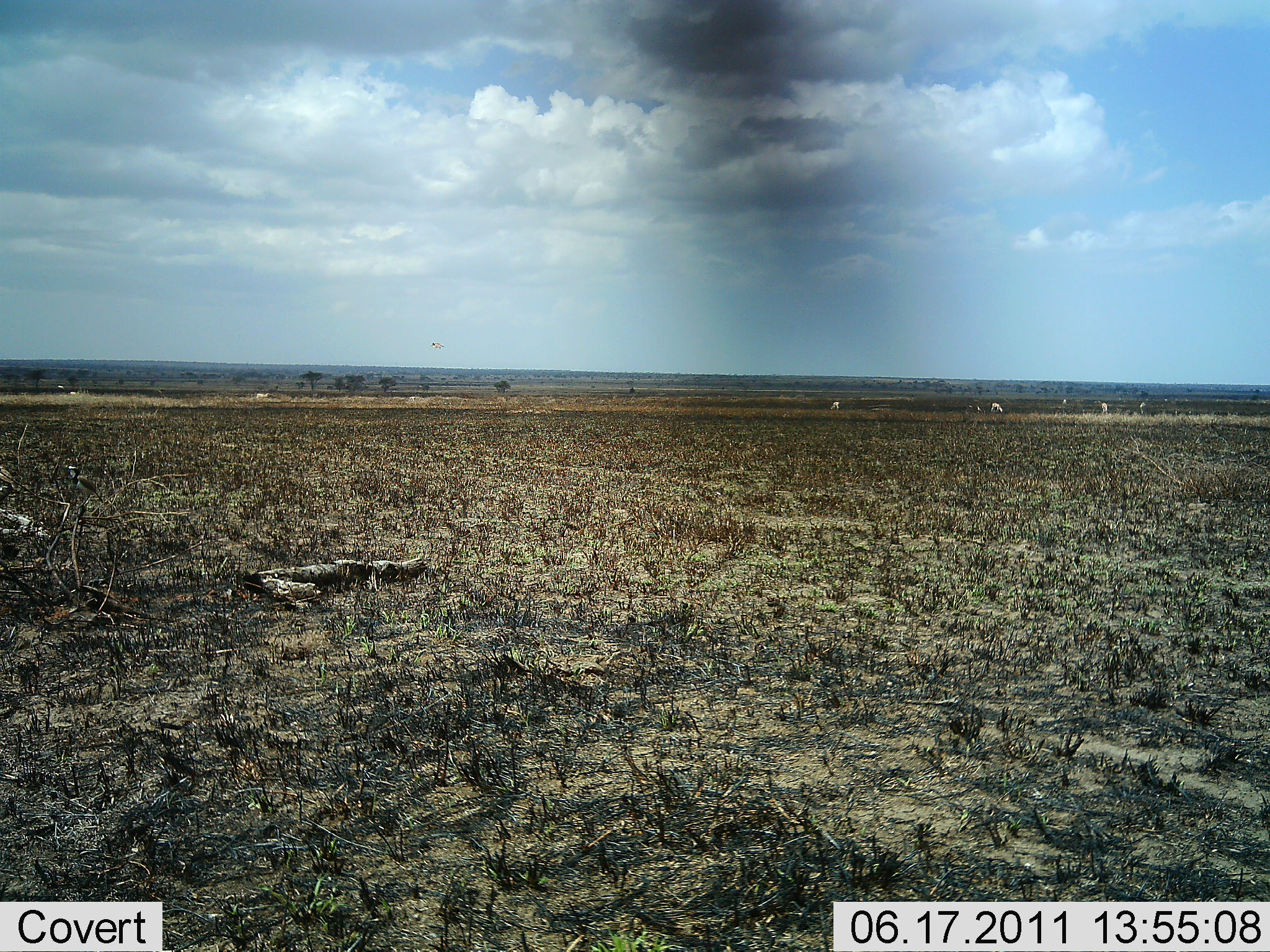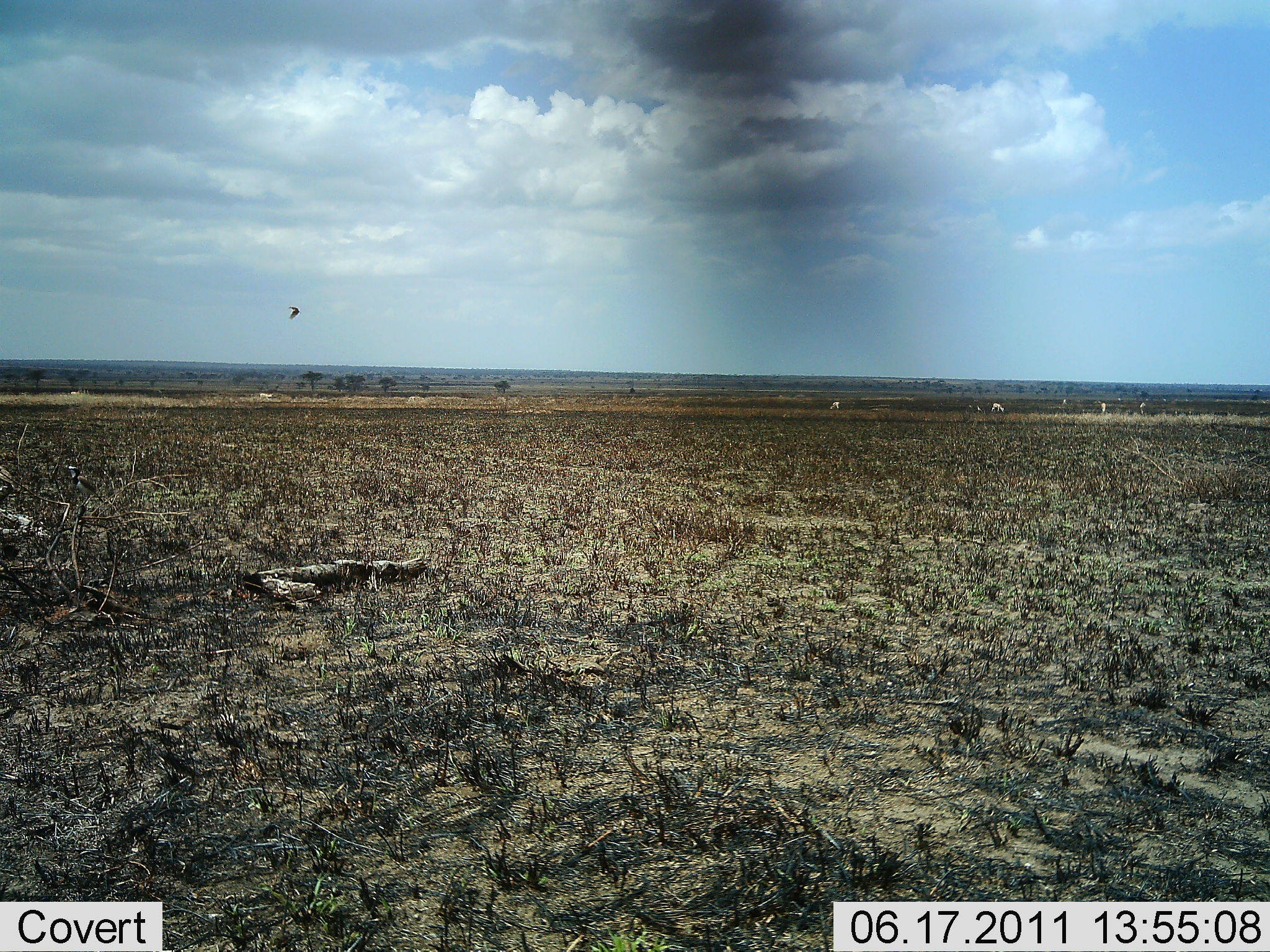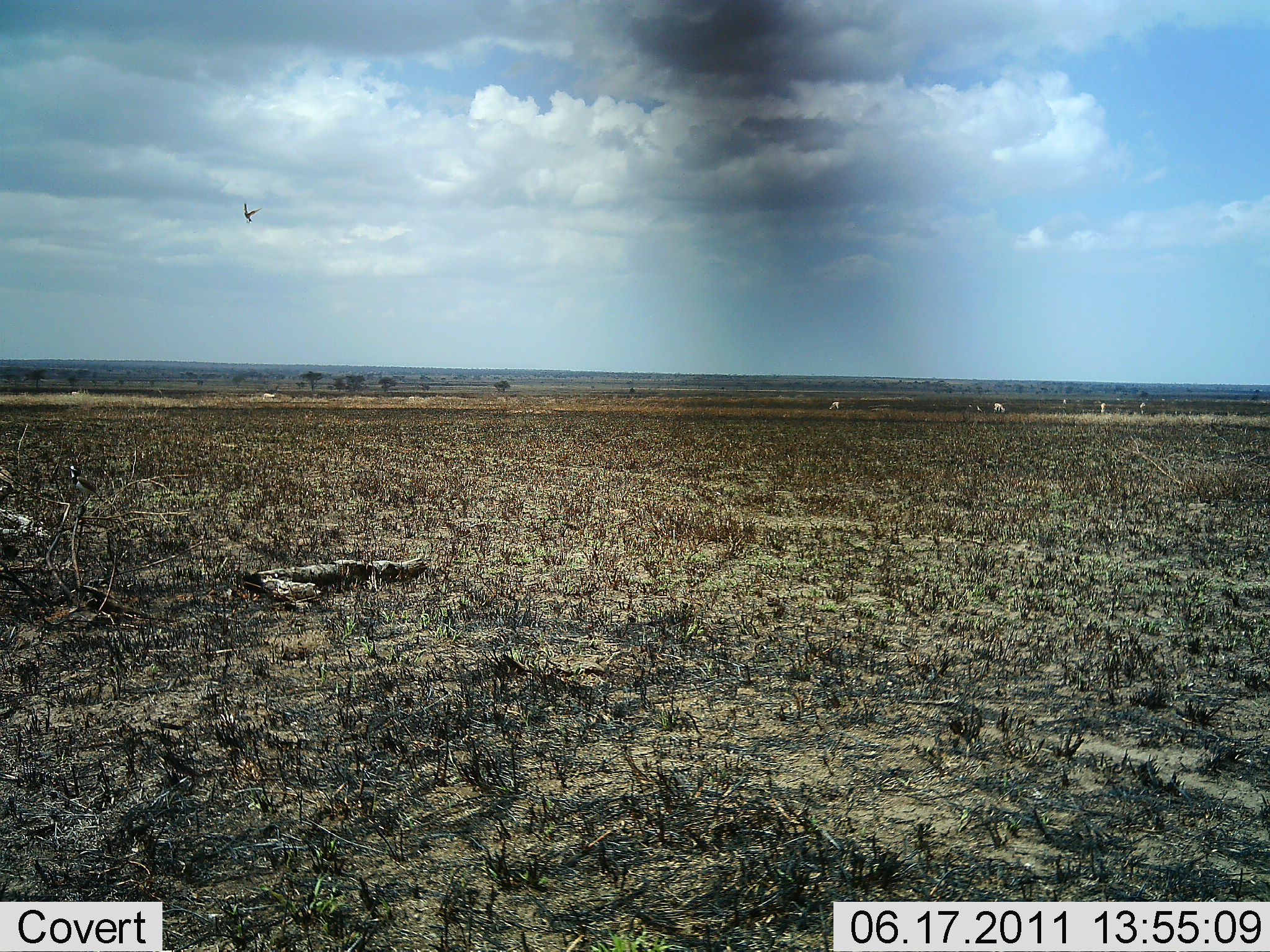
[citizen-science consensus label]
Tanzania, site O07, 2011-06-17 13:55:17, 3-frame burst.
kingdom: Animalia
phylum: Chordata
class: Aves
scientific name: Aves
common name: bird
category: otherbird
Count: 1.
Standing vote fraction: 0%.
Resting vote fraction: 0%.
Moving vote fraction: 100%.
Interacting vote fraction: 0%.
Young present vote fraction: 0%.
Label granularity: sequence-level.